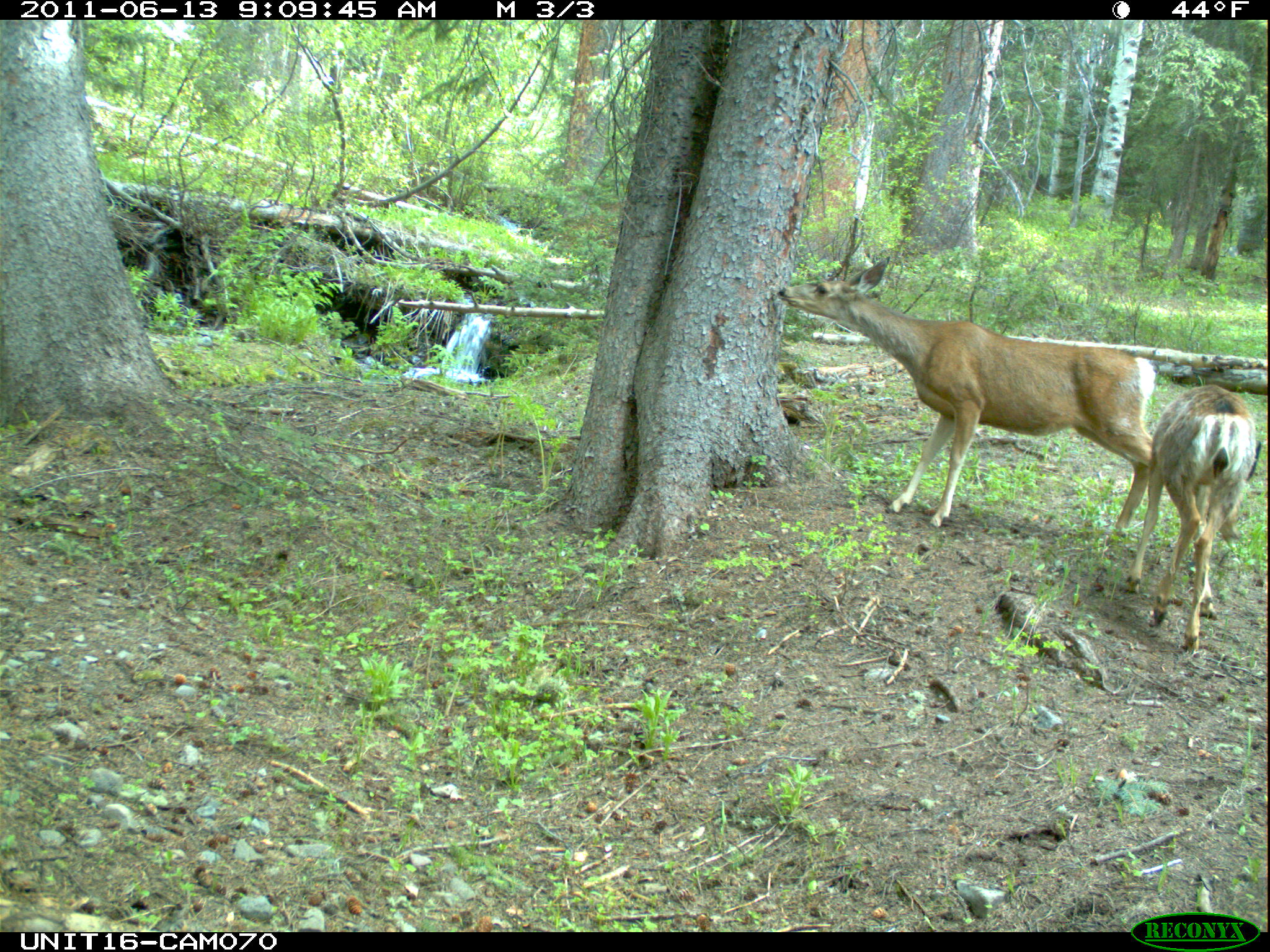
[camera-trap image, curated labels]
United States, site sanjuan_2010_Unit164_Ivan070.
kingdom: Animalia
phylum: Chordata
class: Mammalia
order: Artiodactyla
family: Cervidae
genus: Odocoileus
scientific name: Odocoileus hemionus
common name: mule deer